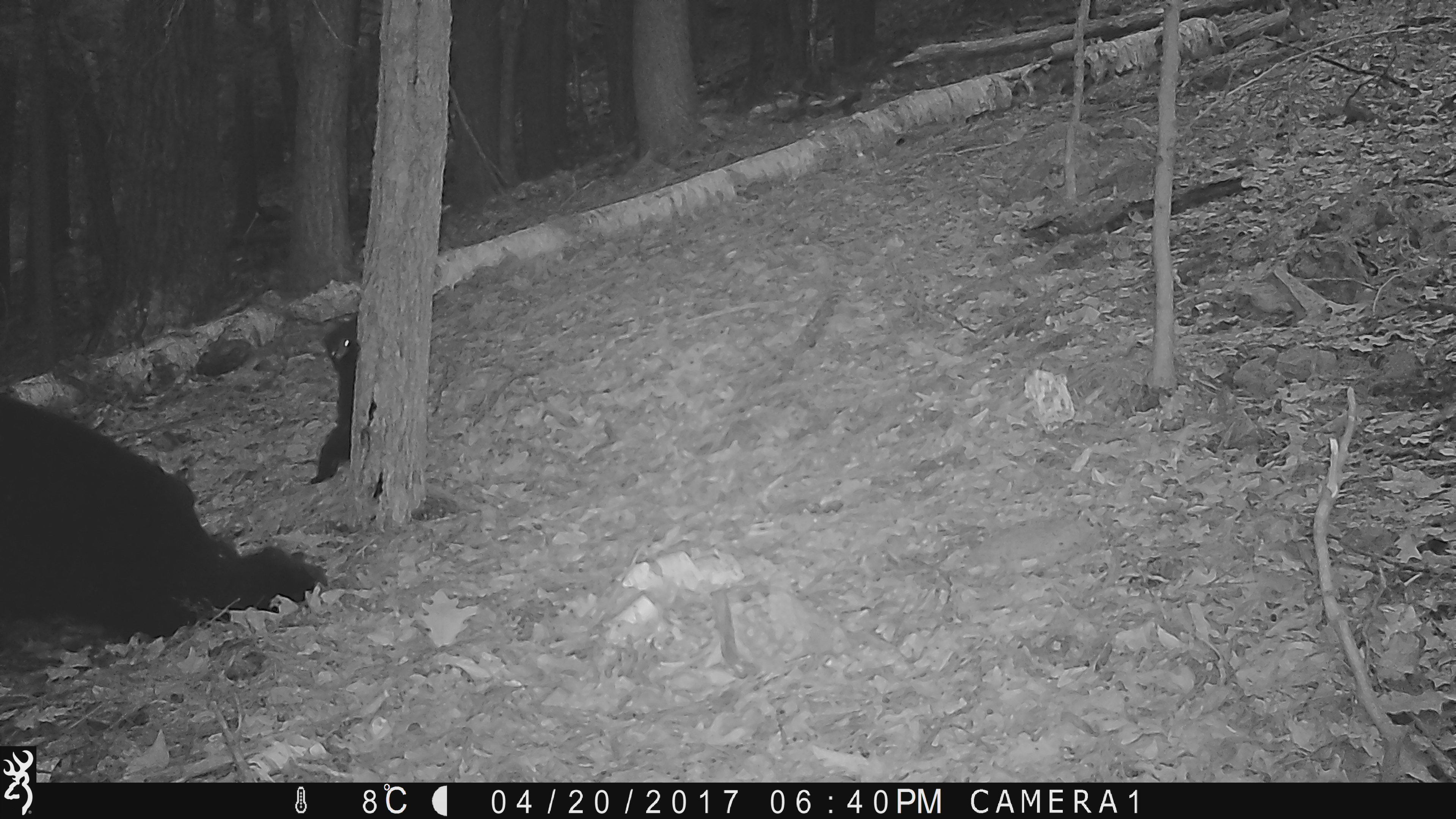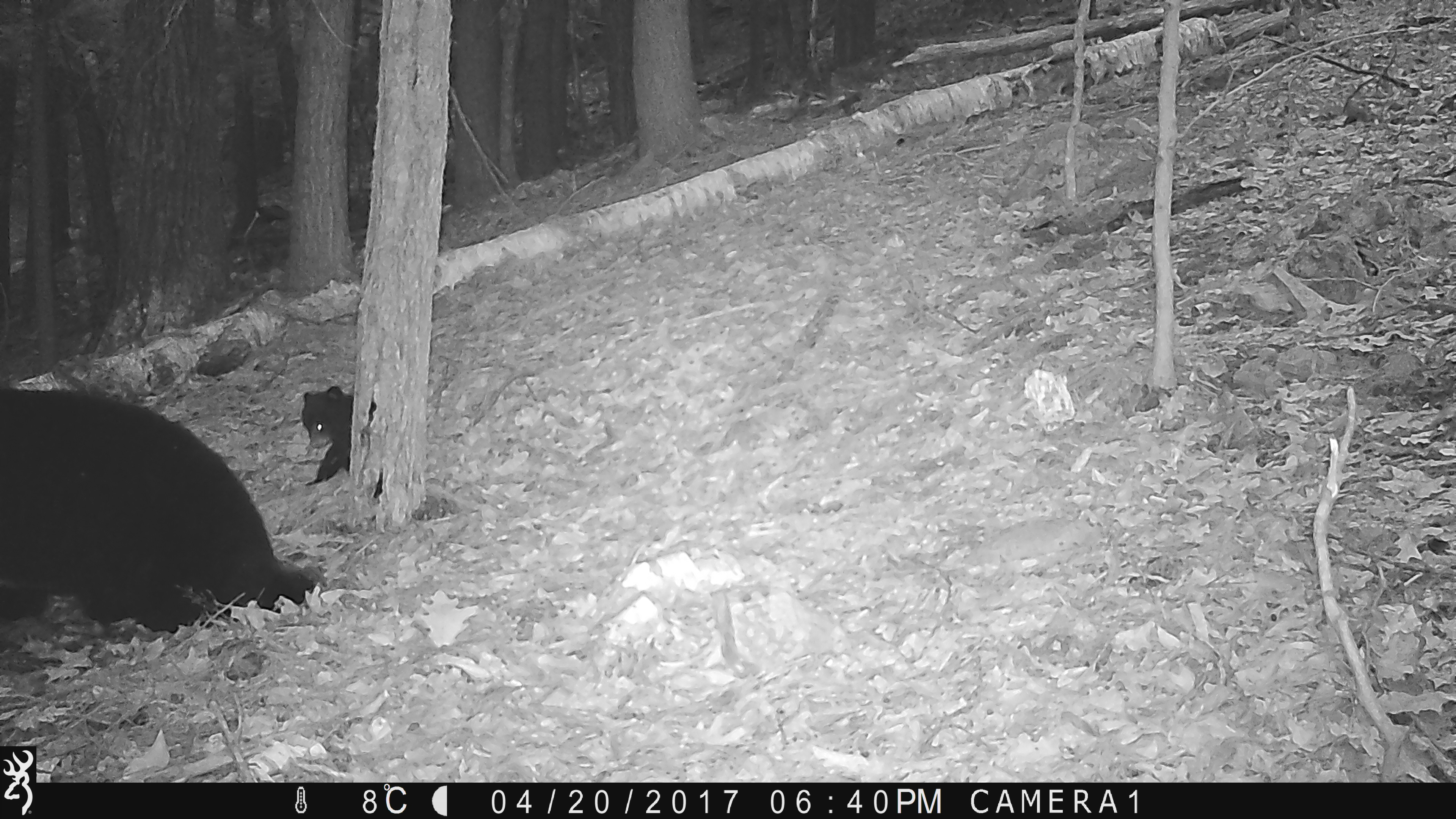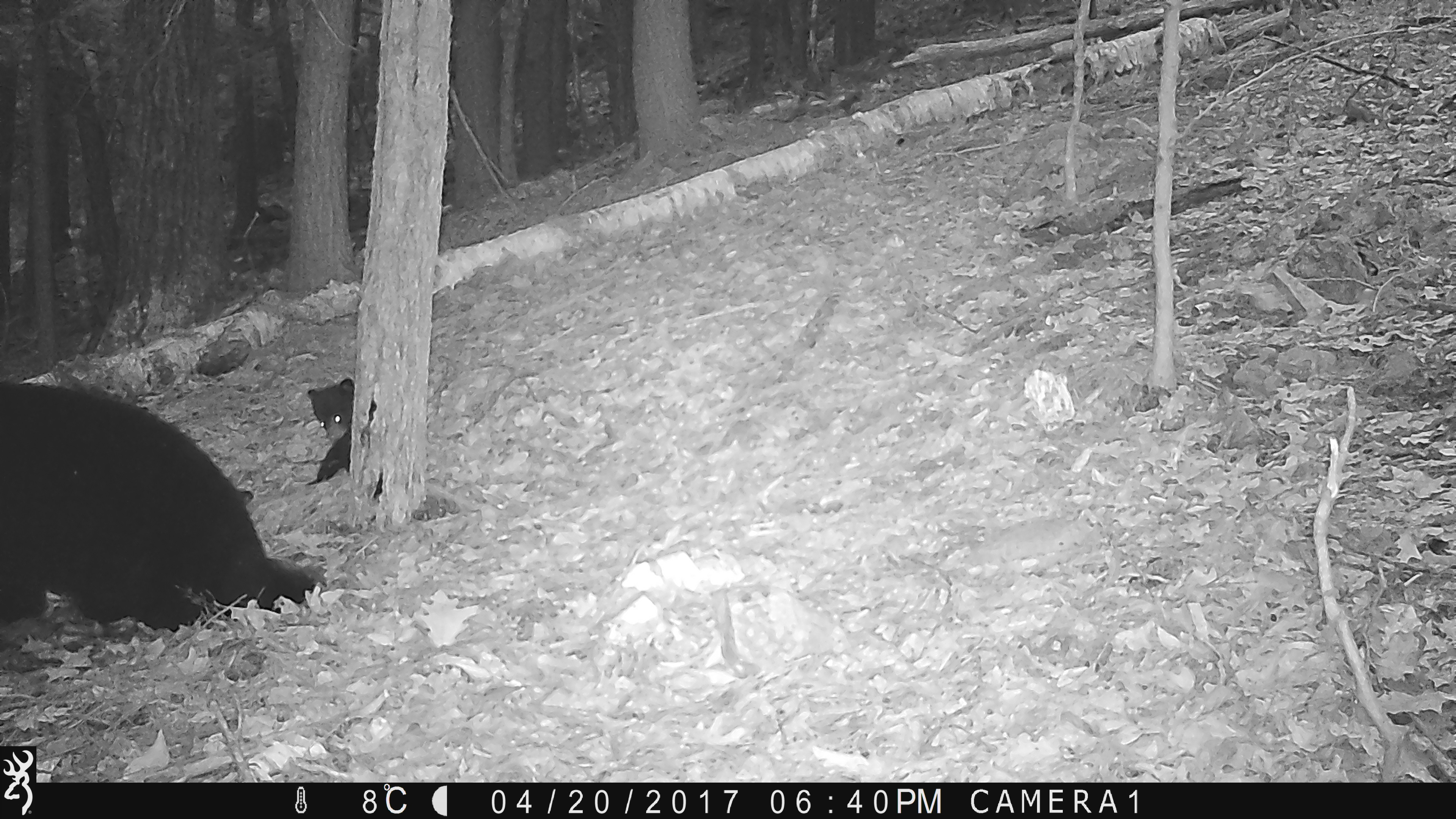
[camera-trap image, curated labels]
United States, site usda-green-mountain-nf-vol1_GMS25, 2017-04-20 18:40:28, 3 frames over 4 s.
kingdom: Animalia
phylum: Chordata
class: Mammalia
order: Carnivora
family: Ursidae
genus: Ursus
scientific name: Ursus americanus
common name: black bear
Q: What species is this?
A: Black bear (Ursus americanus).